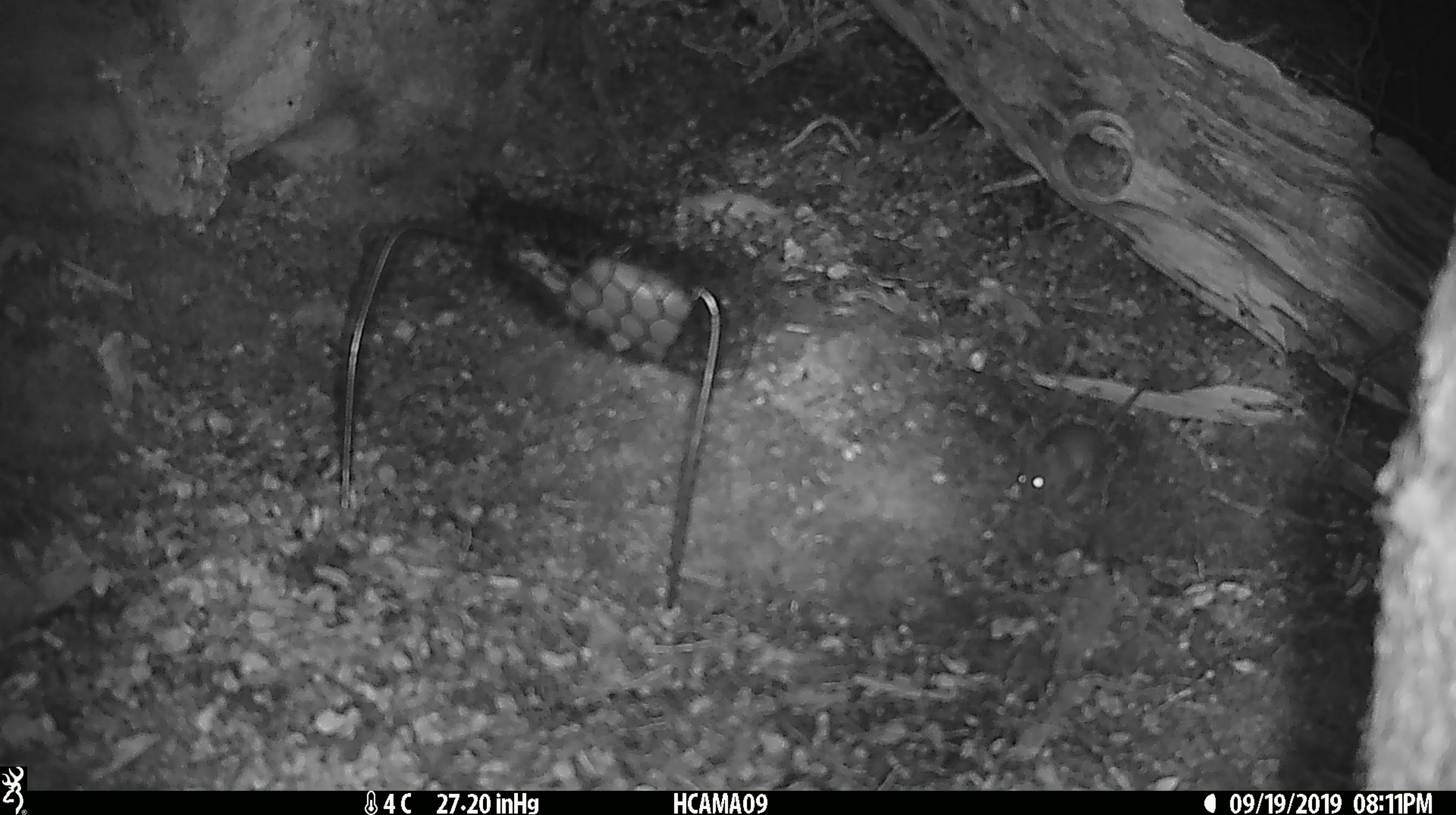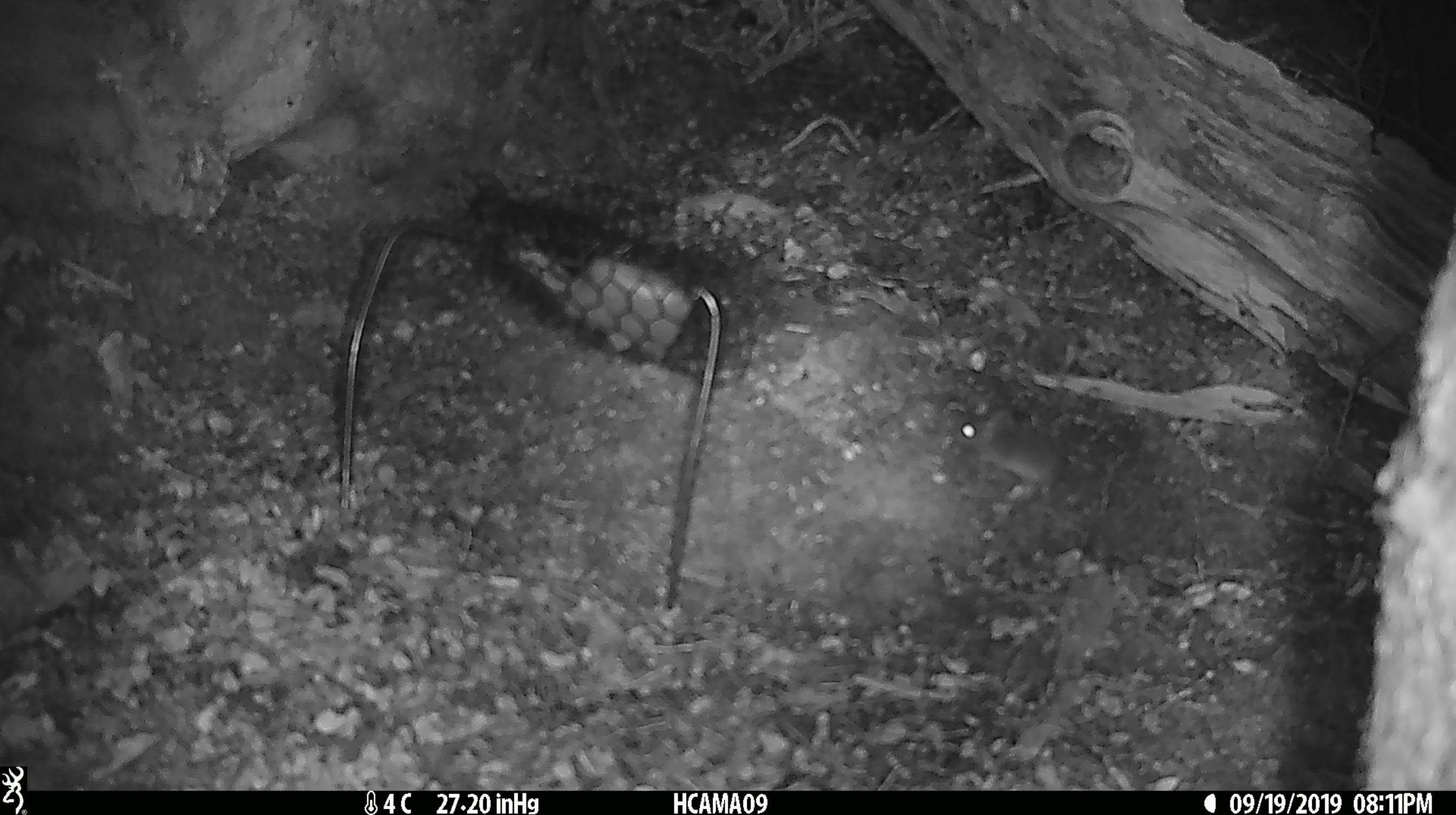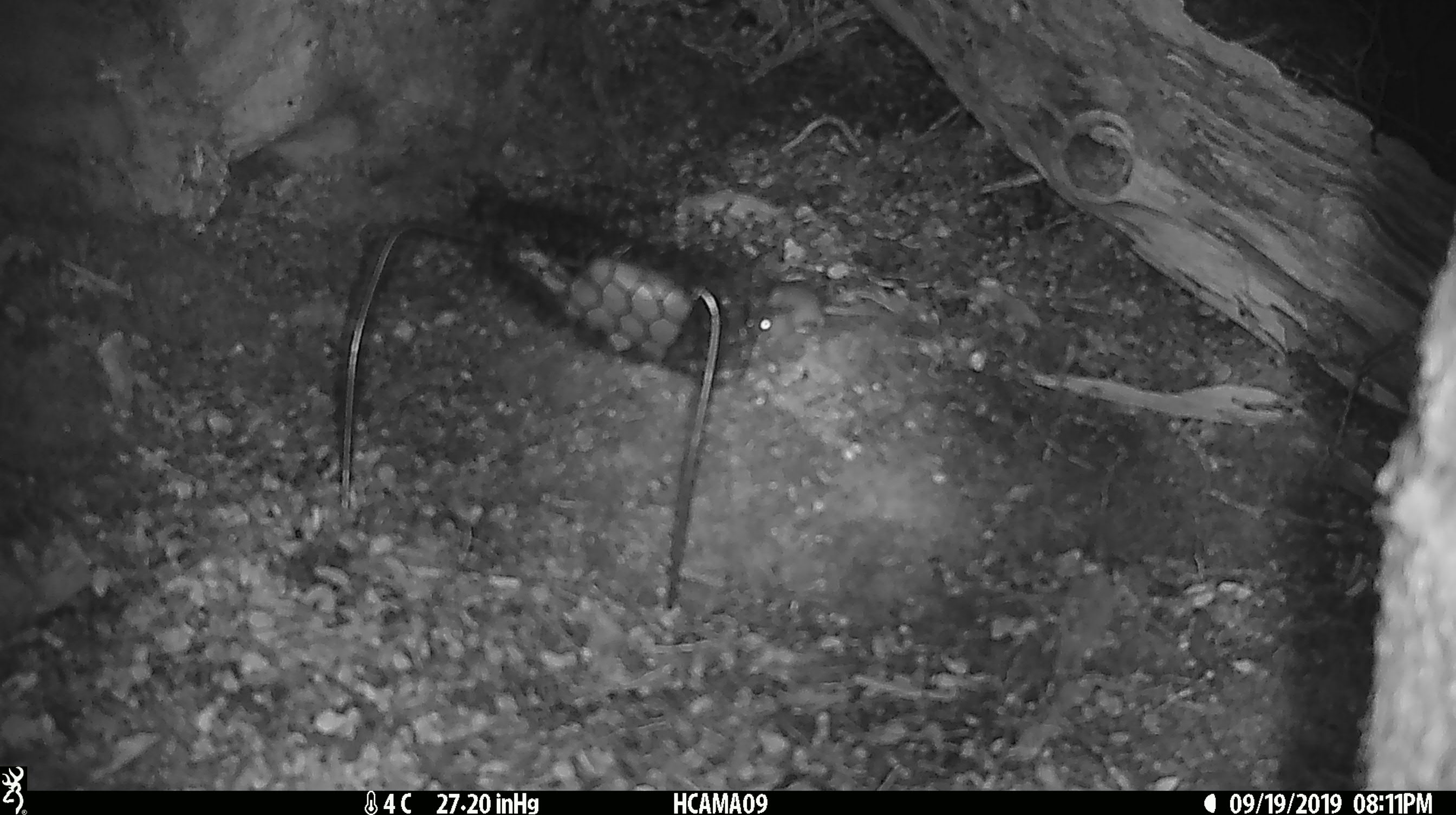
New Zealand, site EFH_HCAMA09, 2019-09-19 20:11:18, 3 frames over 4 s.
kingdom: Animalia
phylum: Chordata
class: Mammalia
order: Rodentia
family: Muridae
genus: Mus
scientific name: Mus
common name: mouse